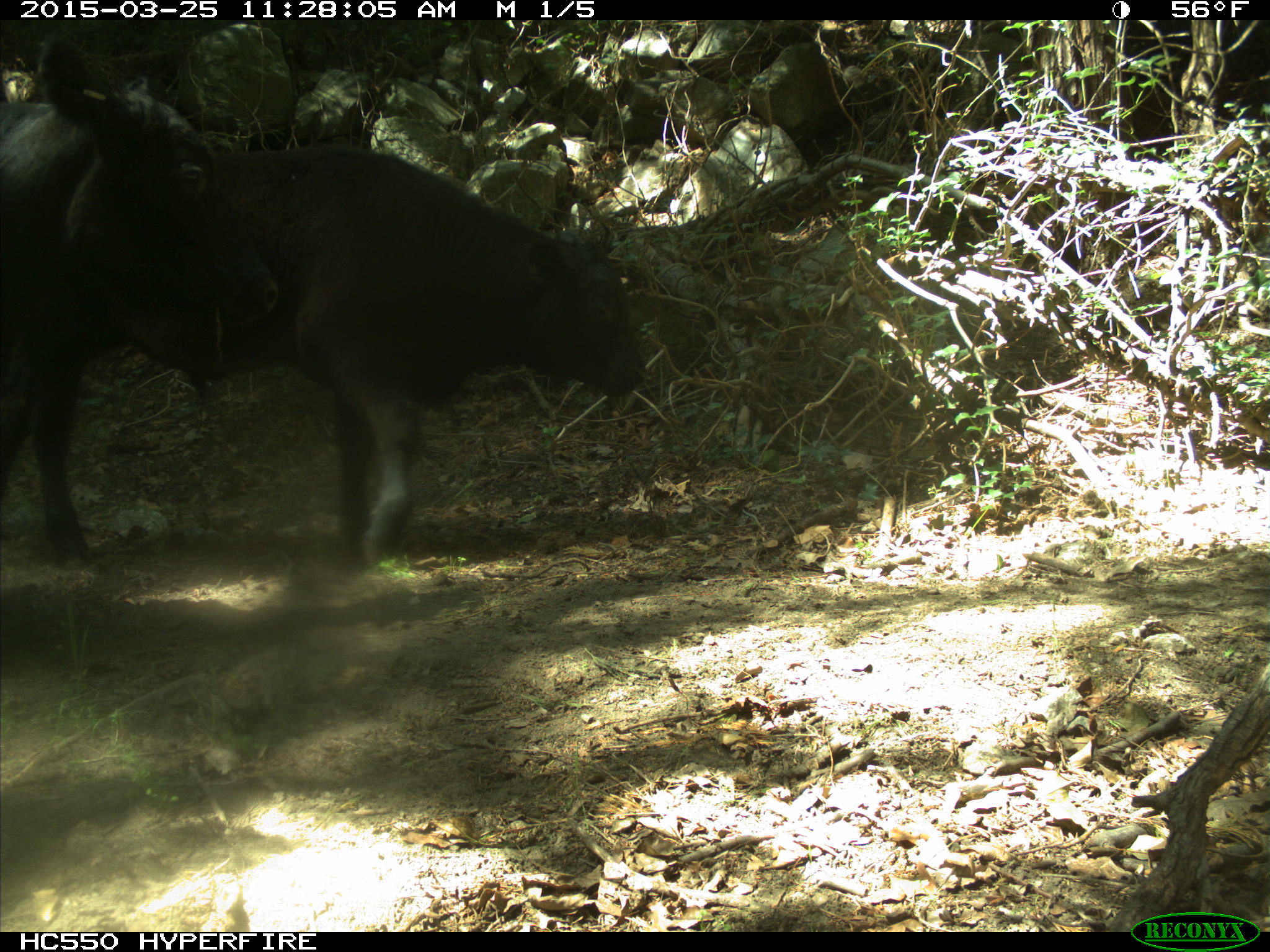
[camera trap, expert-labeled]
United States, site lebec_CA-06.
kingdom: Animalia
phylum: Chordata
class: Mammalia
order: Artiodactyla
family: Bovidae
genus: Bos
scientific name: Bos taurus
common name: domestic cow